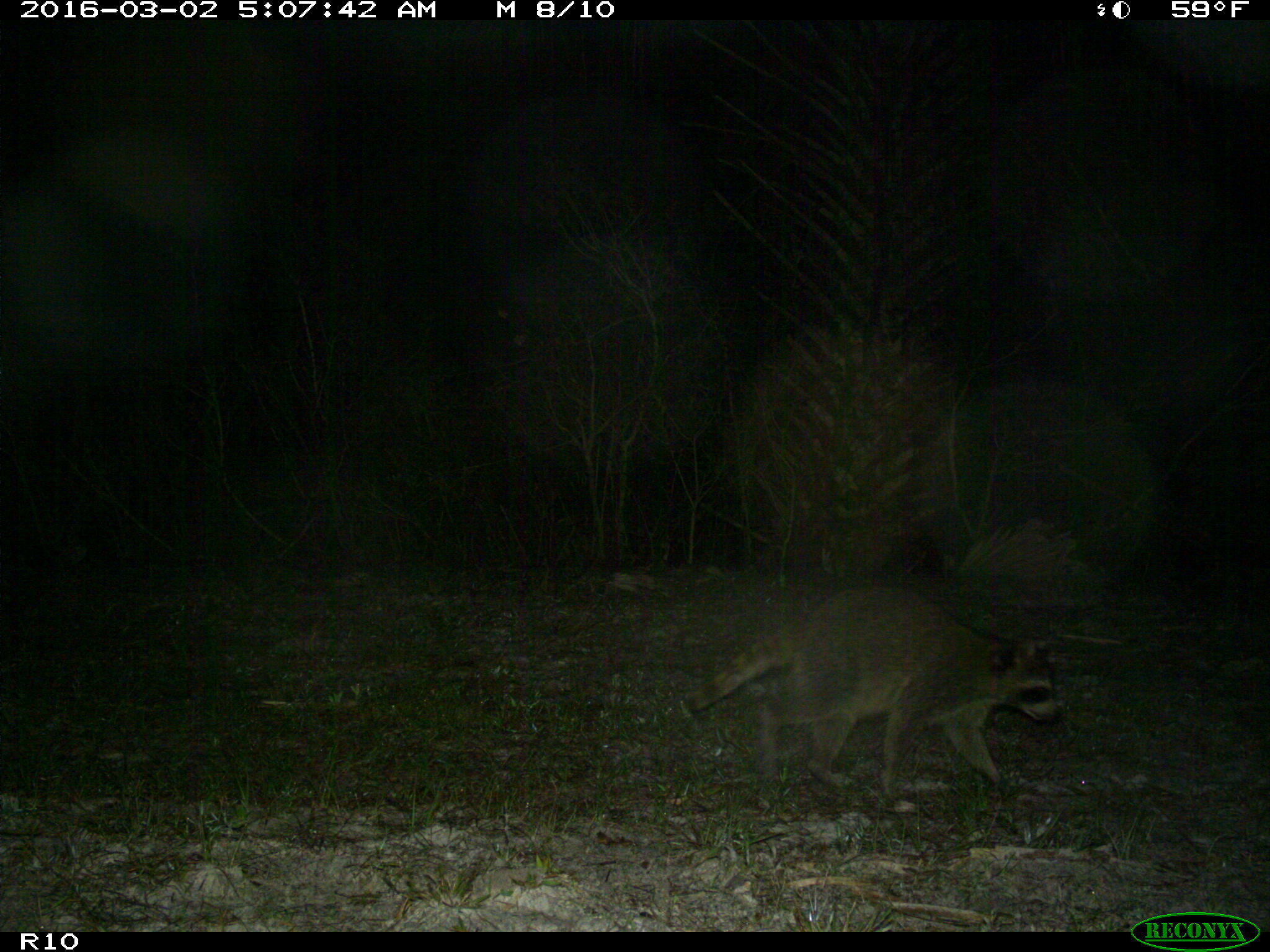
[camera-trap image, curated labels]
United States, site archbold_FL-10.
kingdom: Animalia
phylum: Chordata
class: Mammalia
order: Carnivora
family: Procyonidae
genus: Procyon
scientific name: Procyon lotor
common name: common raccoon